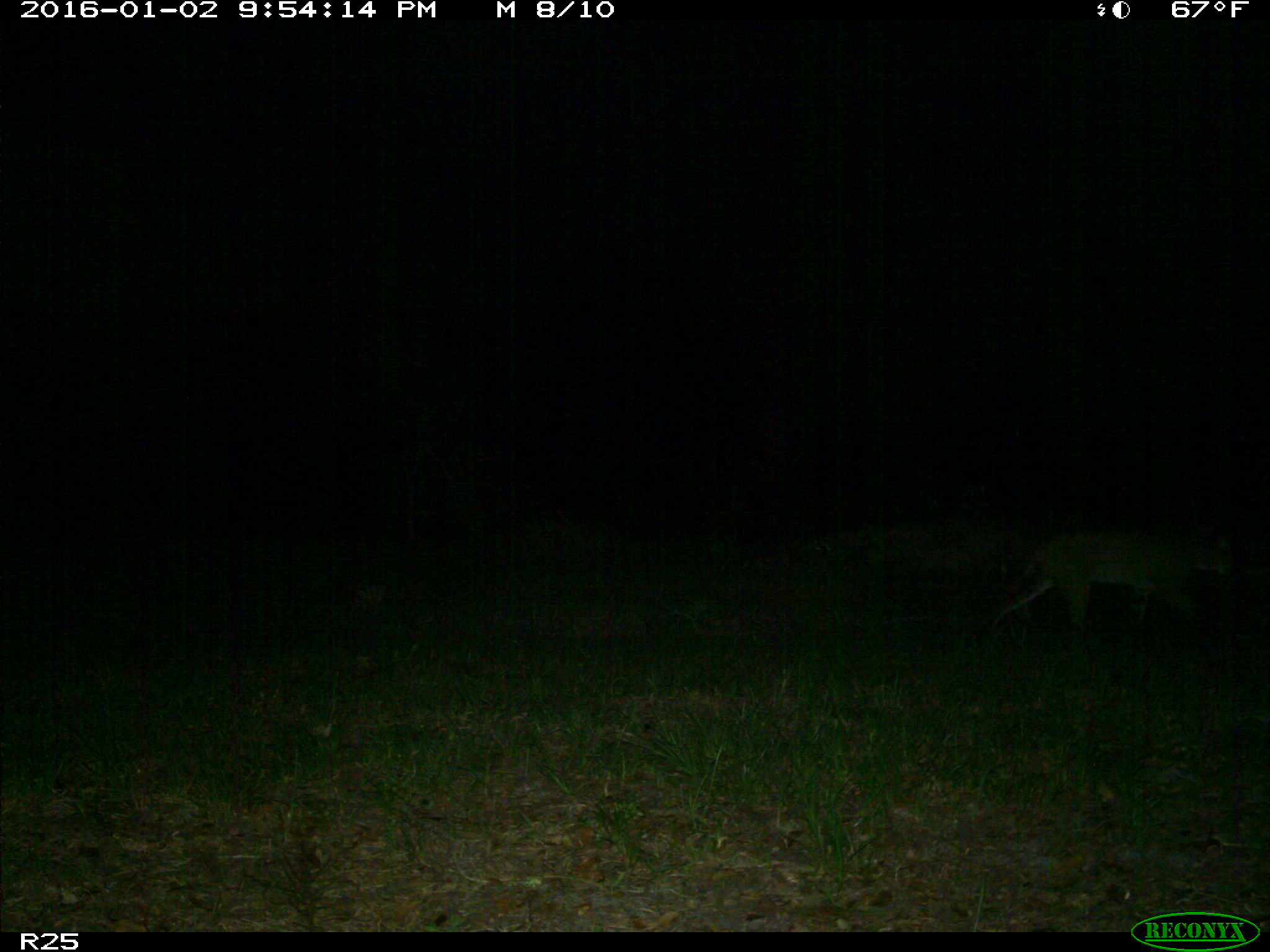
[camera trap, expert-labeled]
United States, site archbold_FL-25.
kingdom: Animalia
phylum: Chordata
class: Mammalia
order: Carnivora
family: Felidae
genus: Lynx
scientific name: Lynx rufus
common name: bobcat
Lynx rufus (bobcat).